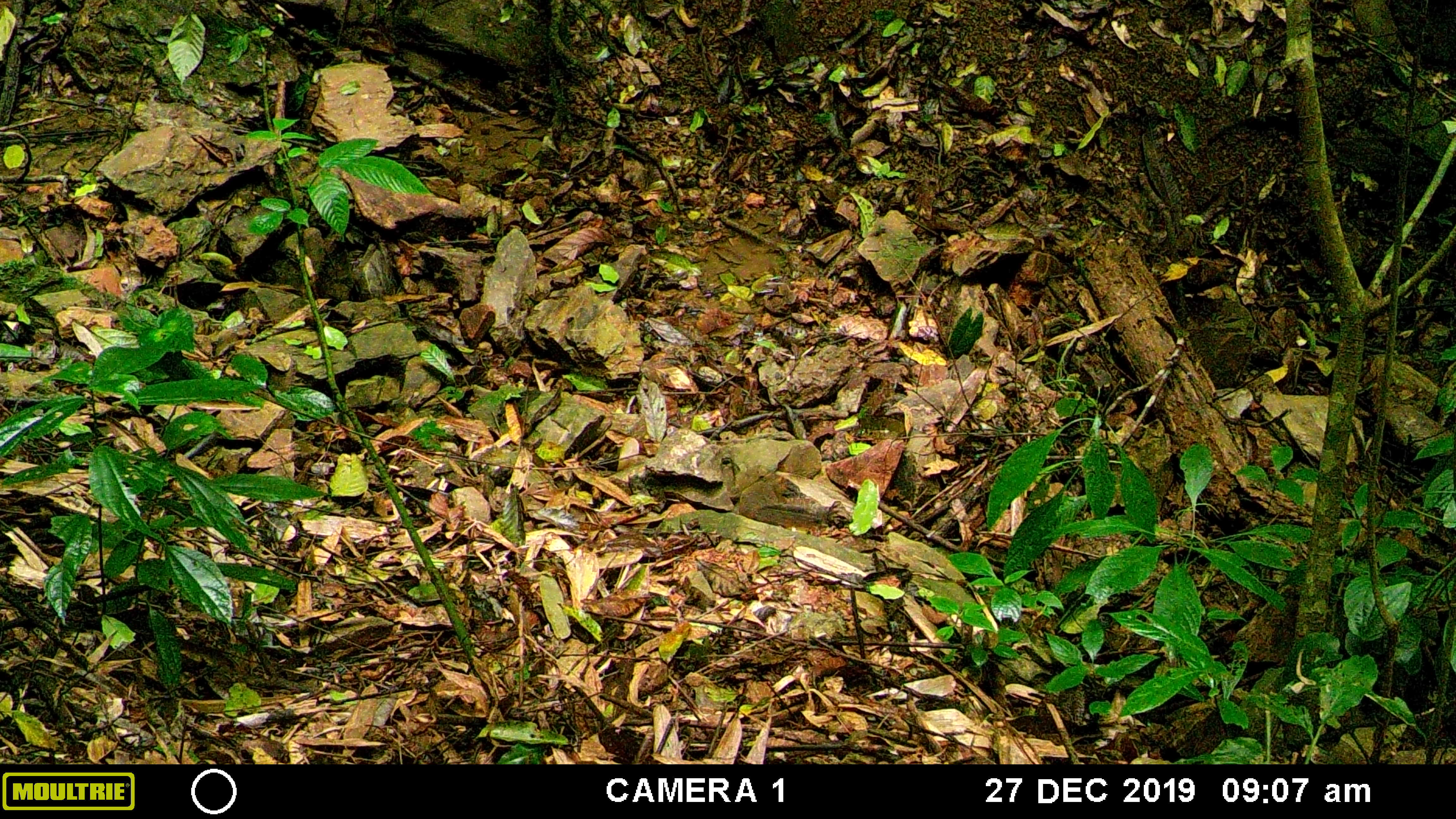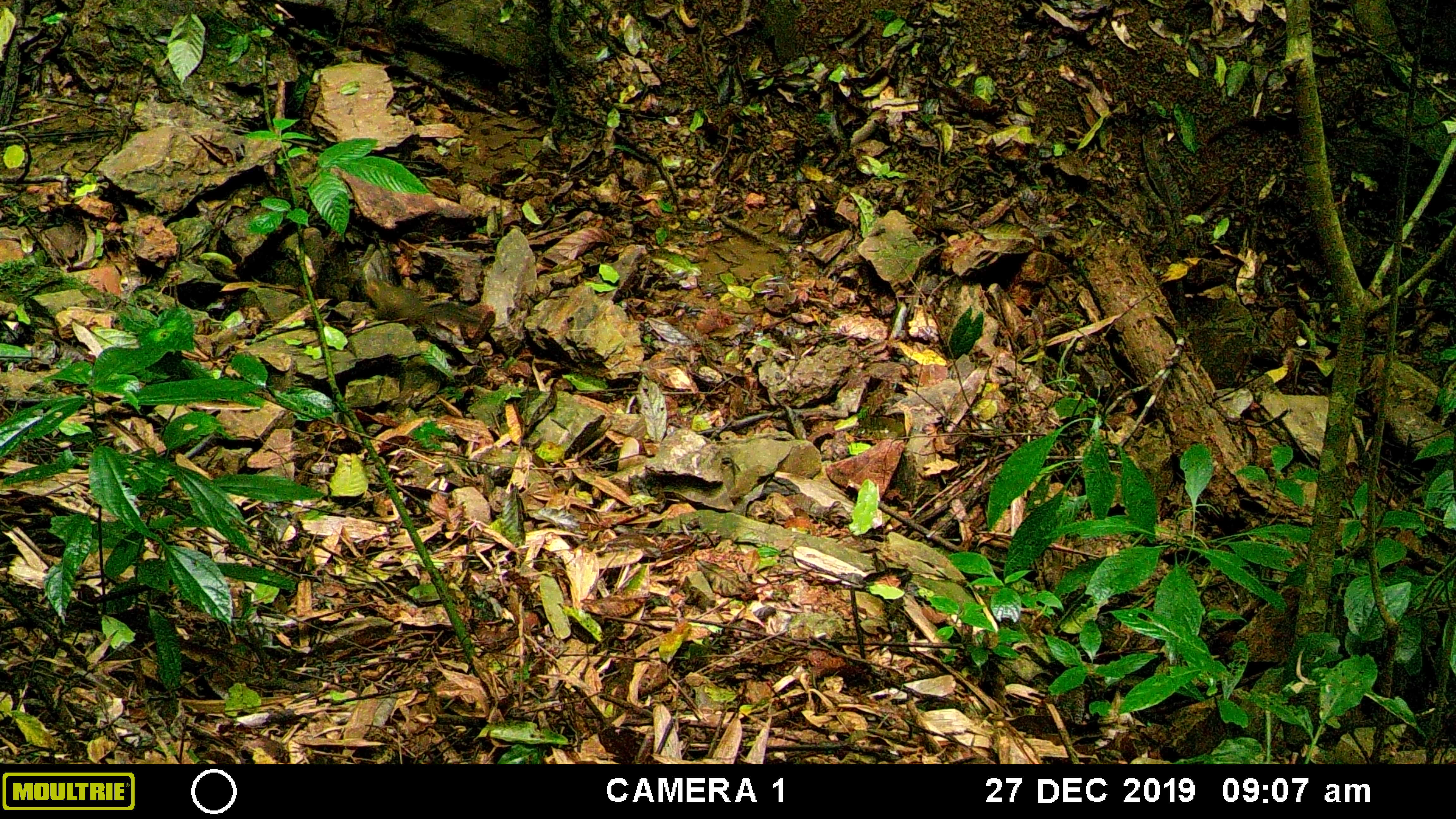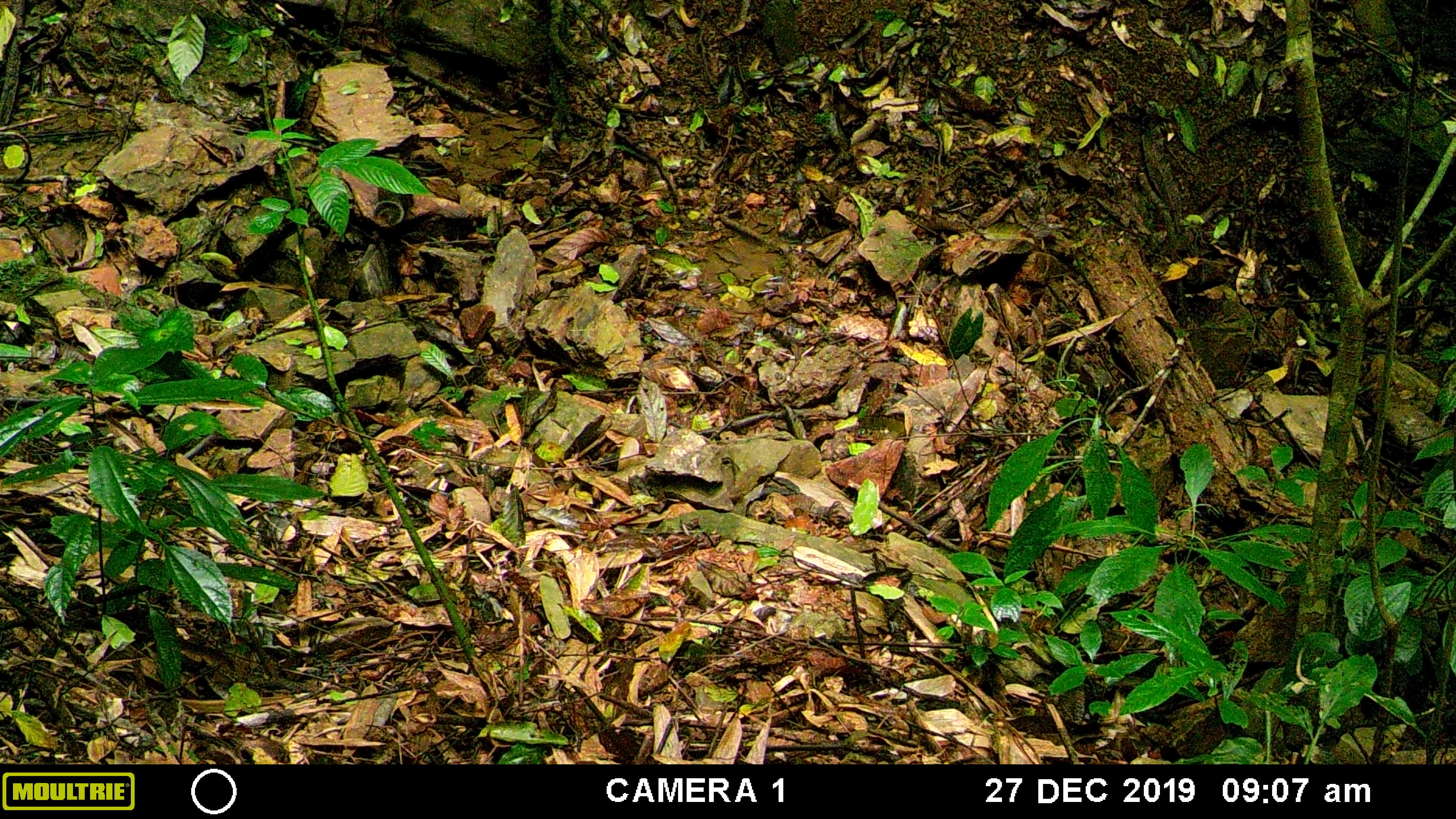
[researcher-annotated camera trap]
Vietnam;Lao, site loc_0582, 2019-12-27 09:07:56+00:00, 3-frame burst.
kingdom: Animalia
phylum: Chordata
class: Mammalia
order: Rodentia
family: Sciuridae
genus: Dremomys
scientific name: Dremomys rufigenis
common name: red-cheeked squirrel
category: red cheeked squirrel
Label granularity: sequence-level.